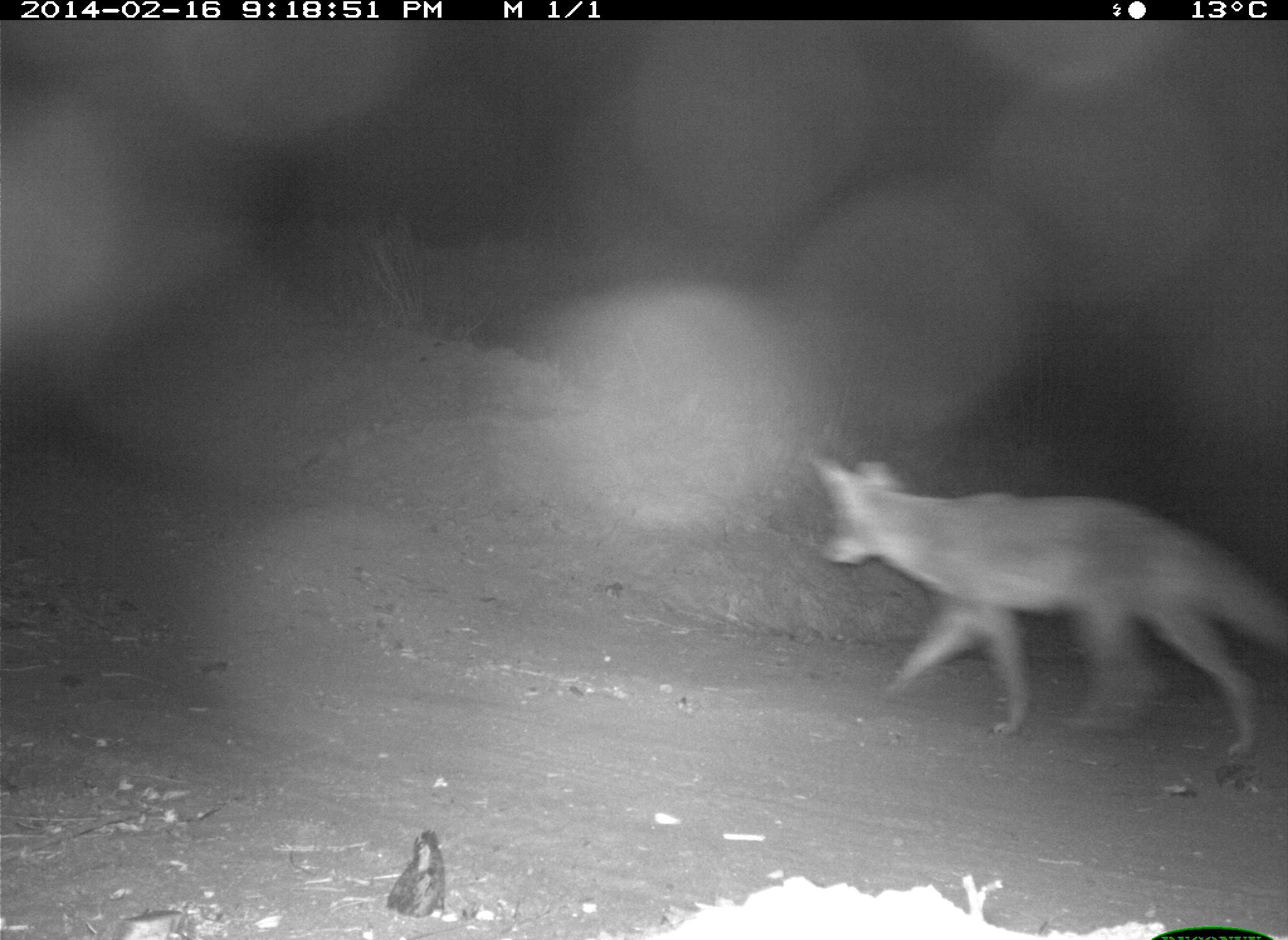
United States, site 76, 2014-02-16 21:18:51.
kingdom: Animalia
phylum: Chordata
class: Mammalia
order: Carnivora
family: Canidae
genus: Canis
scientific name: Canis latrans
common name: coyote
Coyote (Canis latrans).